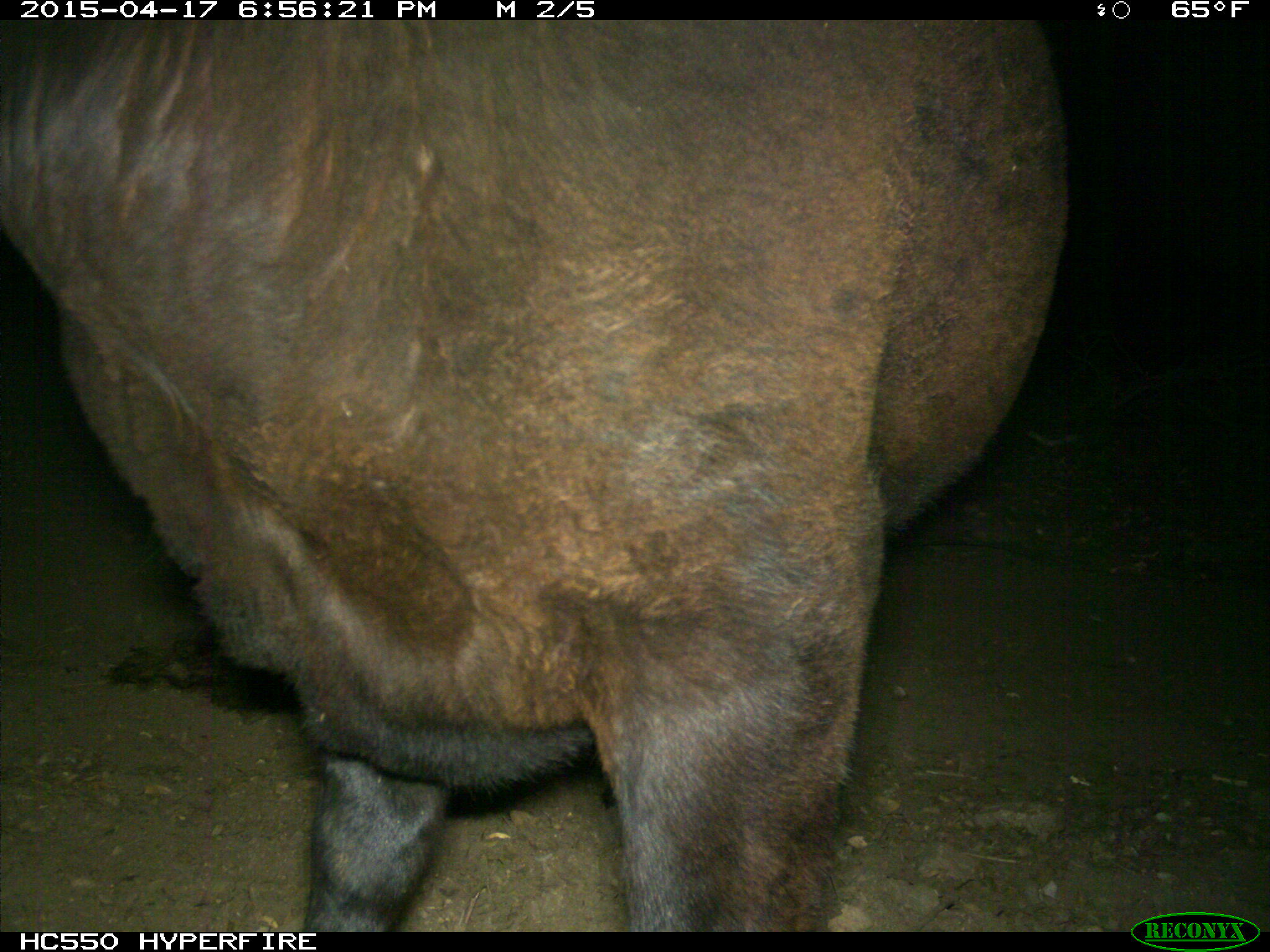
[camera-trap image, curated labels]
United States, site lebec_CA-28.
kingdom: Animalia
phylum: Chordata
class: Mammalia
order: Artiodactyla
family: Bovidae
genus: Bos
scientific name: Bos taurus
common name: domestic cow